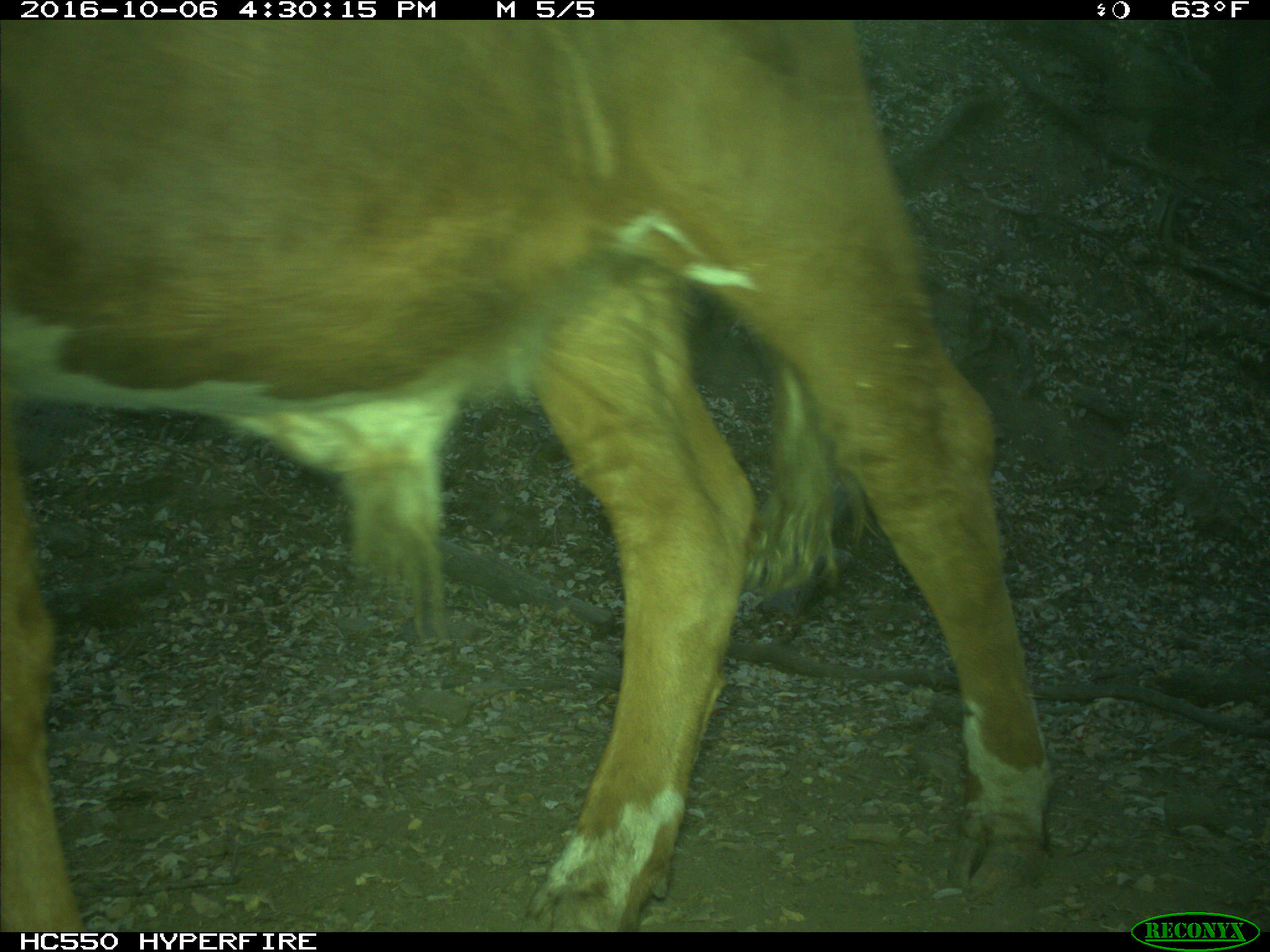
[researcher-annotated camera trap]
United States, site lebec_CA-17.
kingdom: Animalia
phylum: Chordata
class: Mammalia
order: Artiodactyla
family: Bovidae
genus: Bos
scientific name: Bos taurus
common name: domestic cow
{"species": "Bos taurus (domestic cow)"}